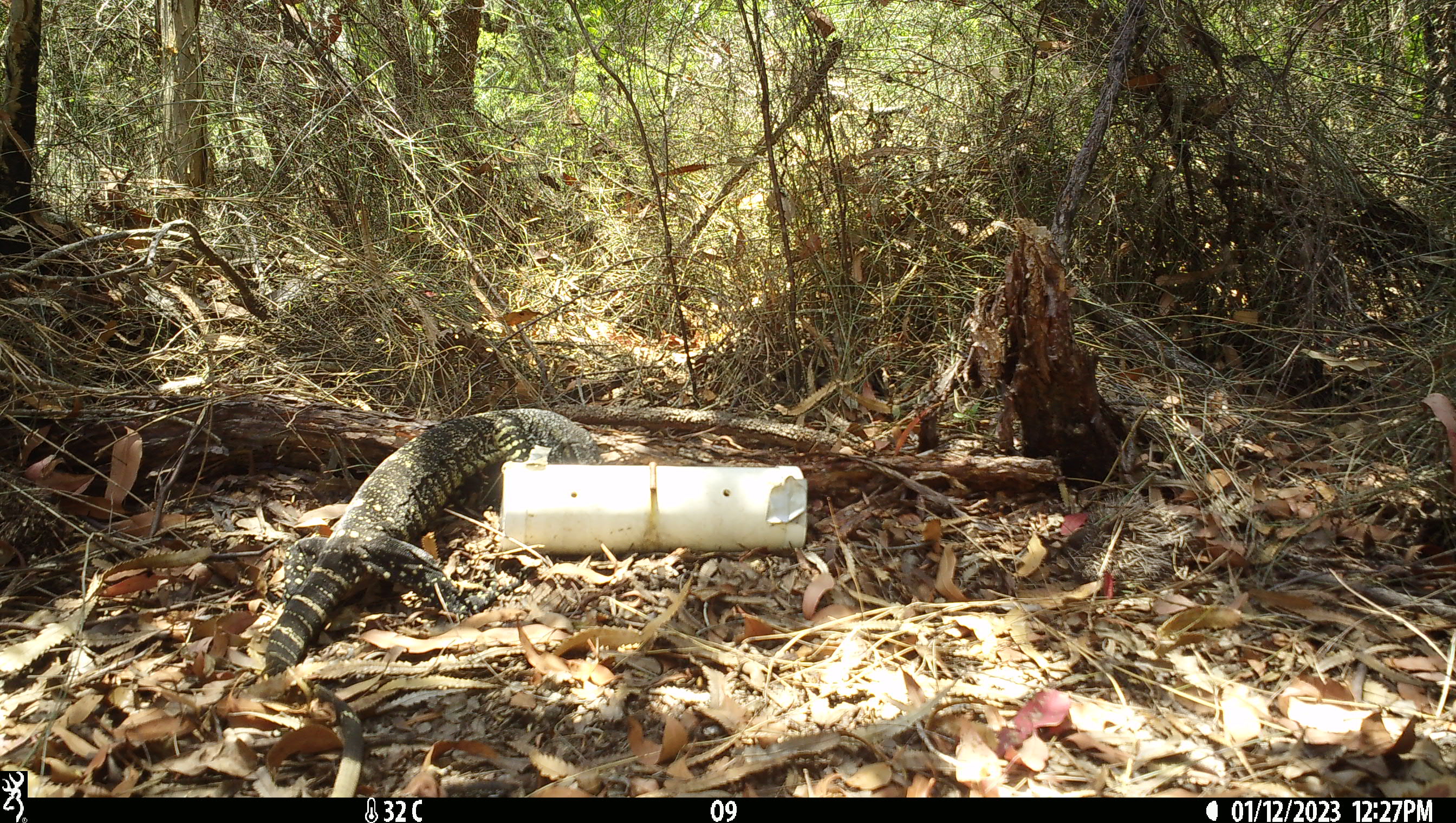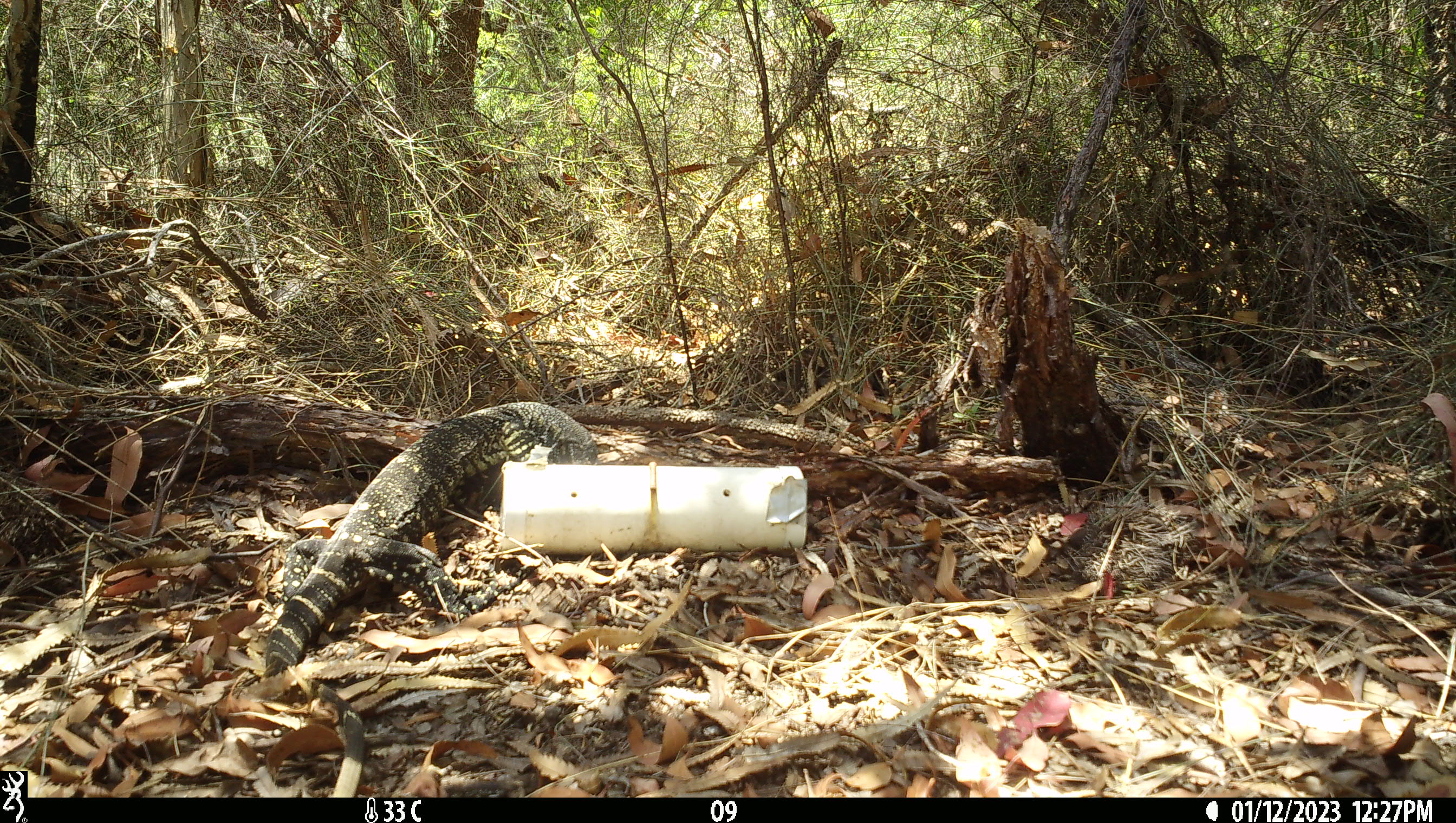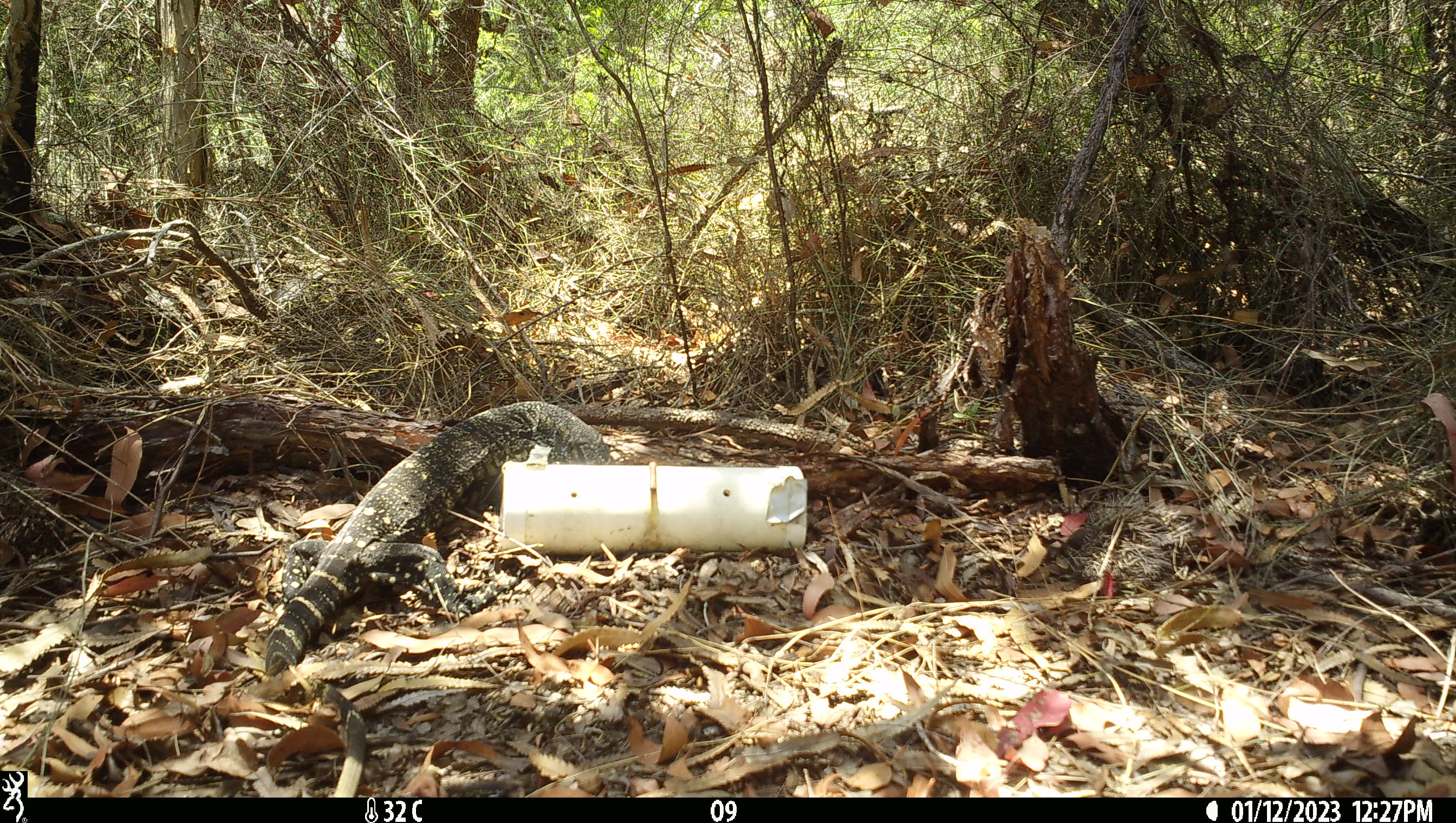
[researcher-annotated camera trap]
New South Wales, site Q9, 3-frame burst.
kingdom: Animalia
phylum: Chordata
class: Reptilia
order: Squamata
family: Varanidae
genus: Varanus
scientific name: Varanus varius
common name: lace monitor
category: goanna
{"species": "goanna (lace monitor) (Varanus varius)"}